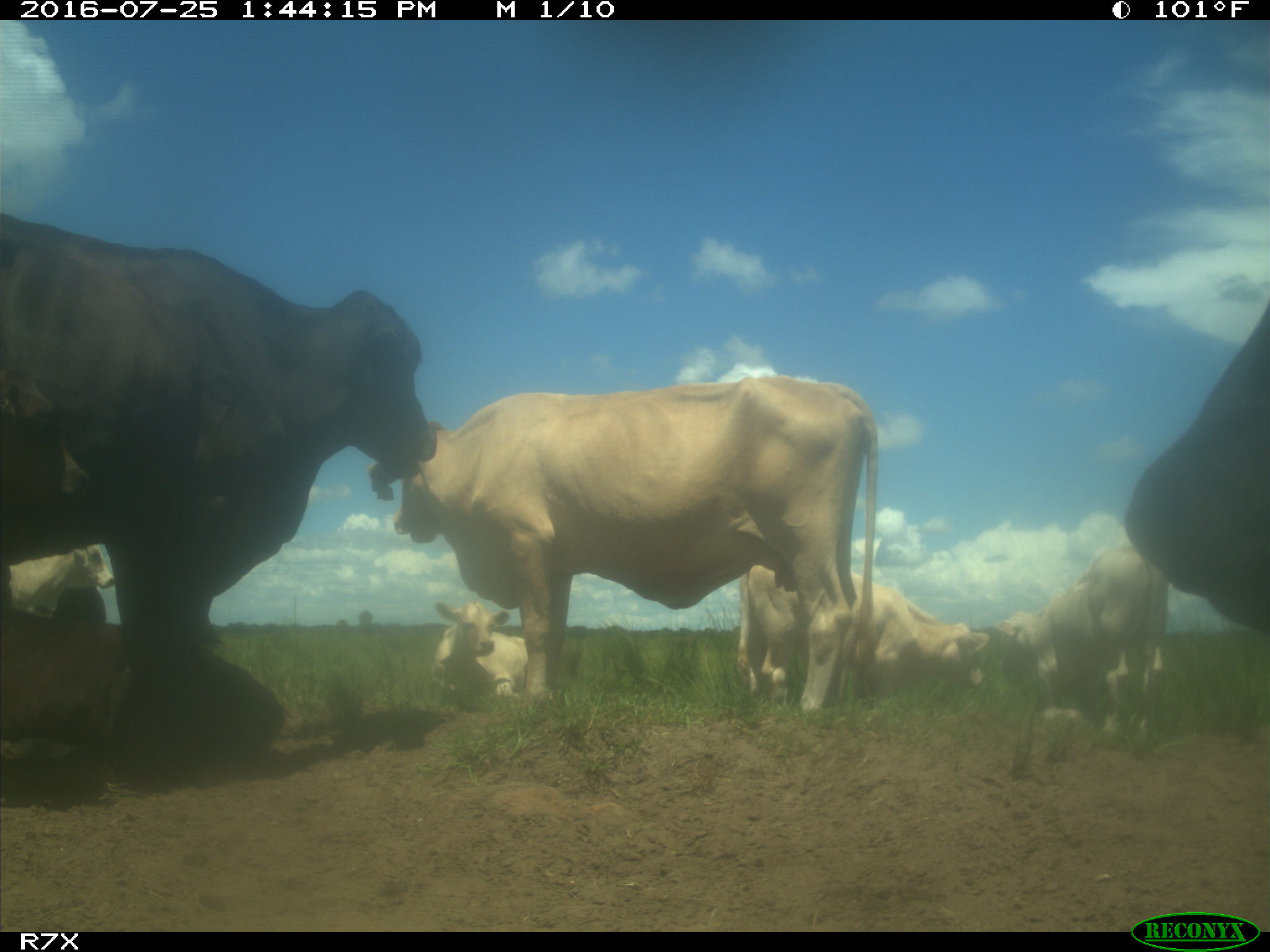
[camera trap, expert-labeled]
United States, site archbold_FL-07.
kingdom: Animalia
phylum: Chordata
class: Mammalia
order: Artiodactyla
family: Bovidae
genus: Bos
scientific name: Bos taurus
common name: domestic cow